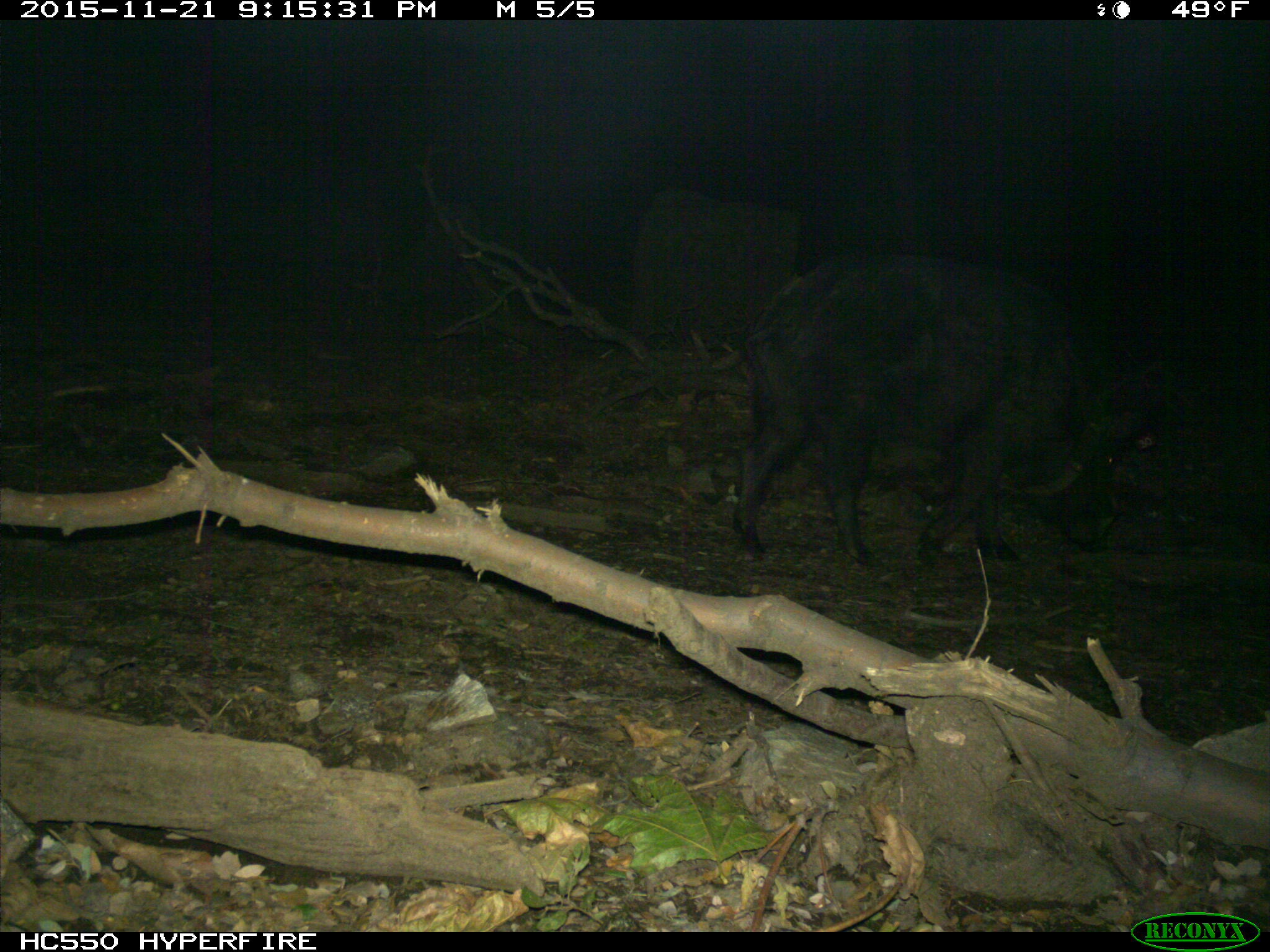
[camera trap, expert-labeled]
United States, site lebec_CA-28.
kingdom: Animalia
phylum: Chordata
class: Mammalia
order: Artiodactyla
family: Suidae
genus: Sus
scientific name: Sus scrofa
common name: wild boar